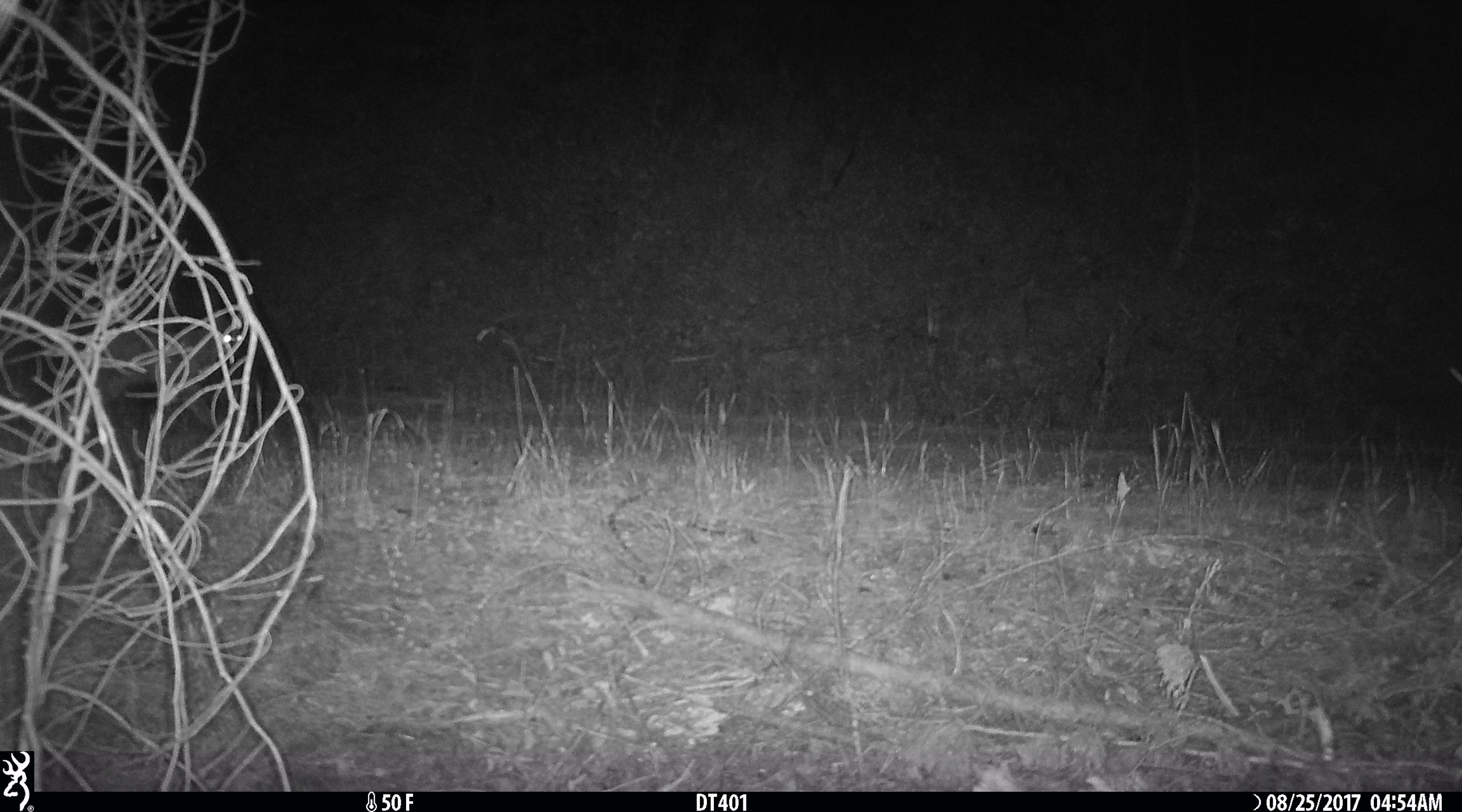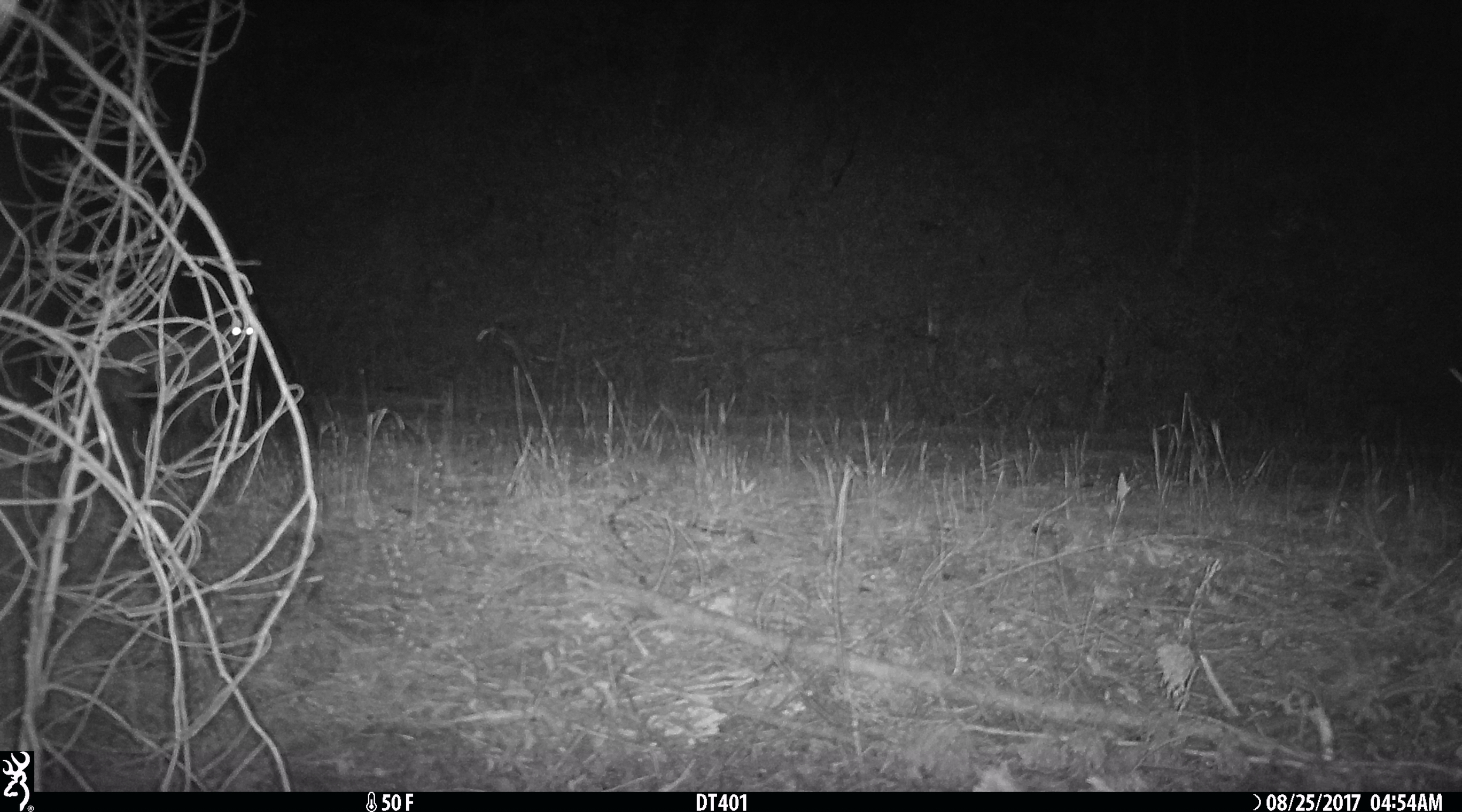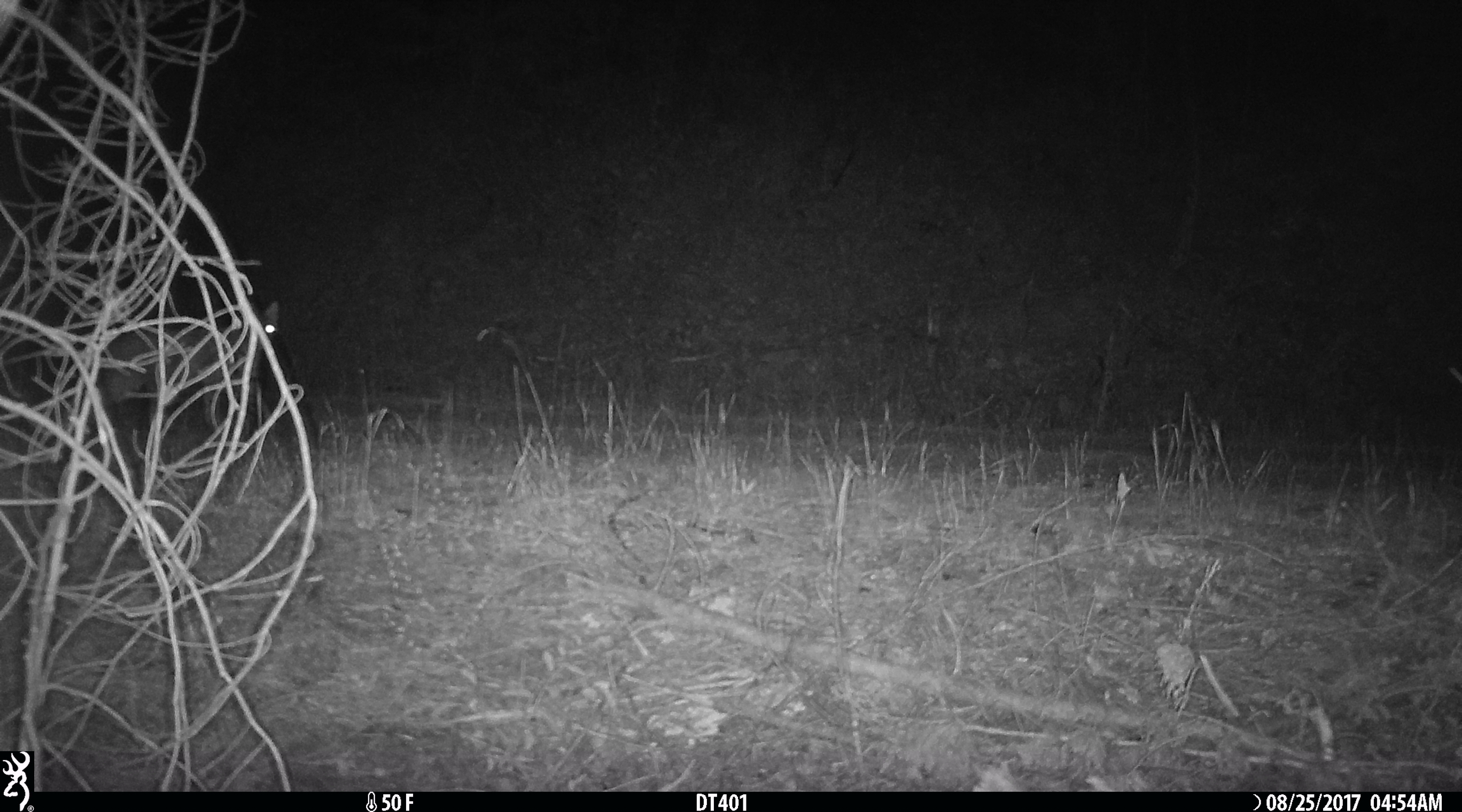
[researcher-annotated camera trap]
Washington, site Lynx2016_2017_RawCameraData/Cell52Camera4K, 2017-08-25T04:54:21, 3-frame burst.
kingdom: Animalia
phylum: Chordata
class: Mammalia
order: Carnivora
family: Felidae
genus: Lynx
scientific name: Lynx rufus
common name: bobcat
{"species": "Lynx rufus (bobcat)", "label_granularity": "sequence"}